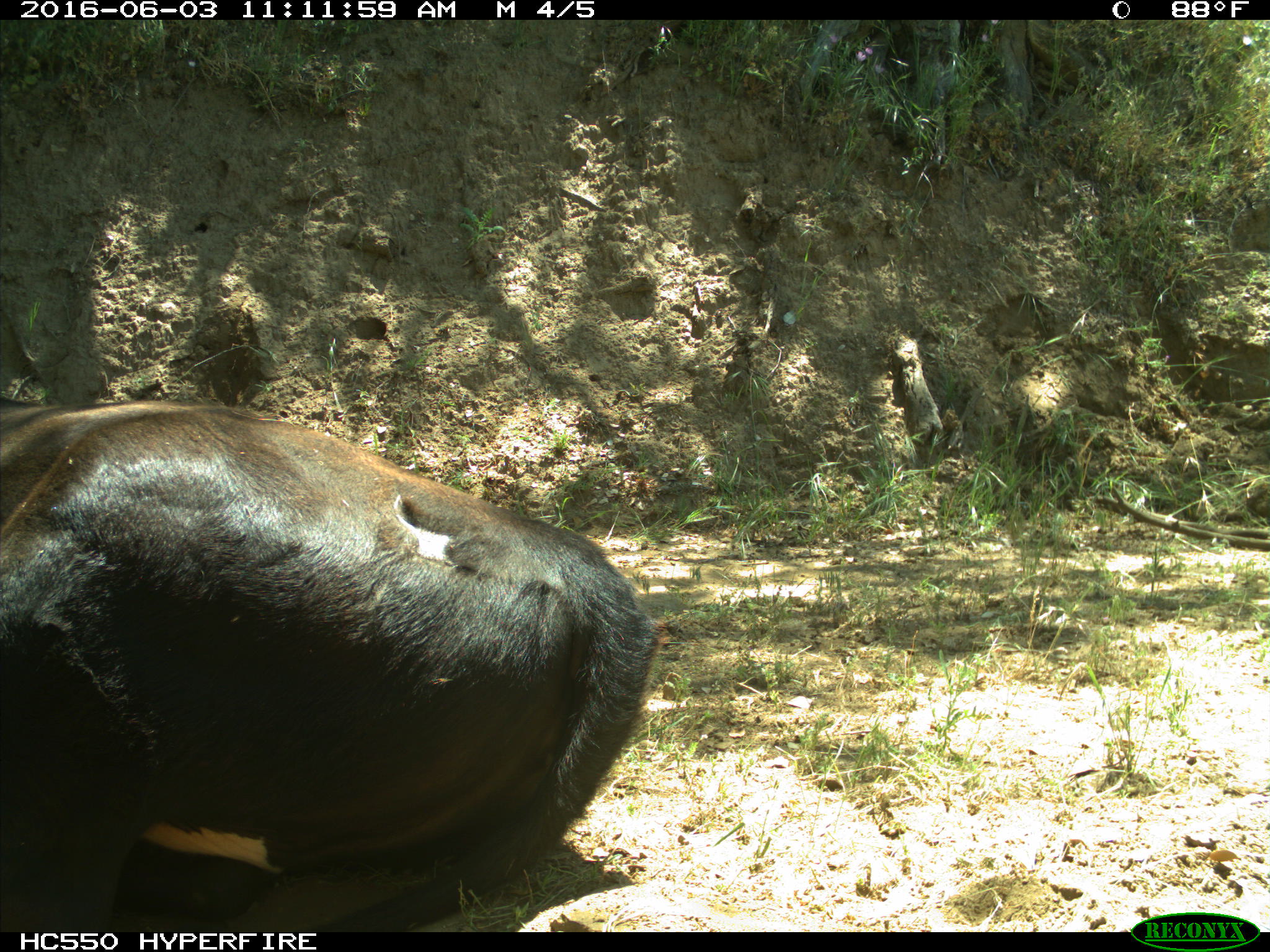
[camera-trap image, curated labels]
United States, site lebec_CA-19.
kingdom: Animalia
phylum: Chordata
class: Mammalia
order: Artiodactyla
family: Bovidae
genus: Bos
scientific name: Bos taurus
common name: domestic cow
Bos taurus (domestic cow).